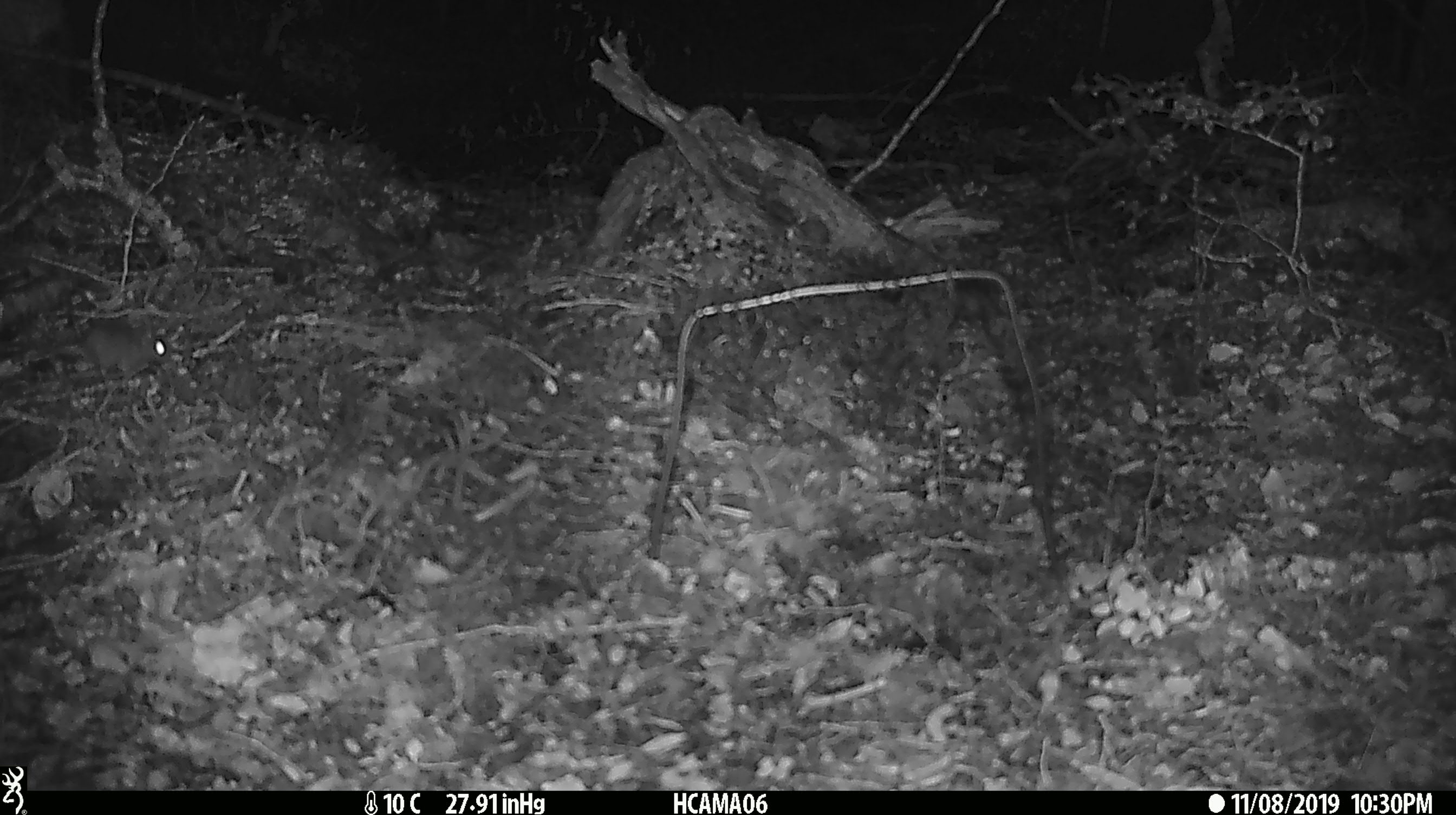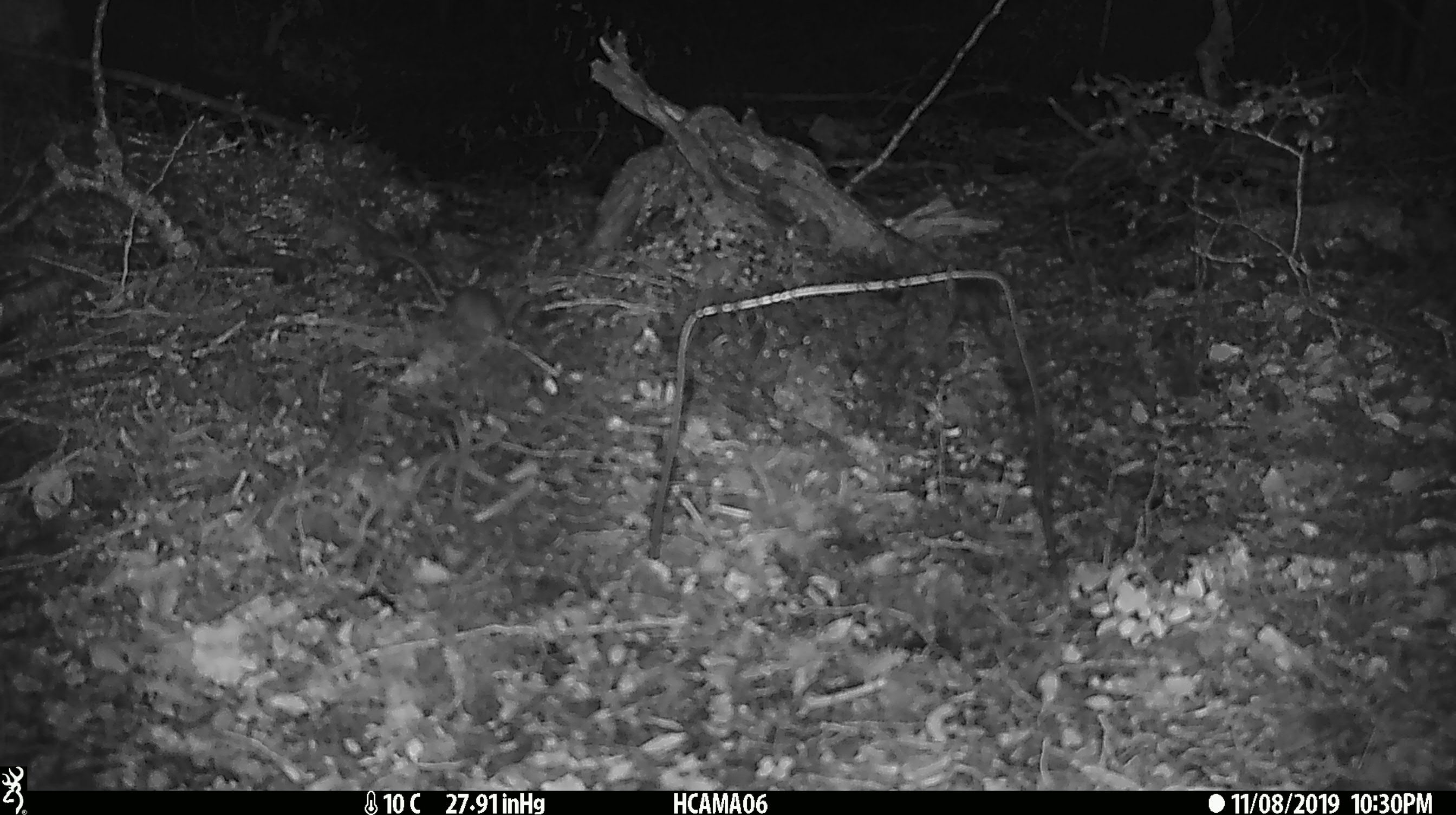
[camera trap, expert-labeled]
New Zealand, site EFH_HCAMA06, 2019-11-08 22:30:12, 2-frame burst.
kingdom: Animalia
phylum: Chordata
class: Mammalia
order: Rodentia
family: Muridae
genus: Mus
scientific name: Mus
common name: mouse